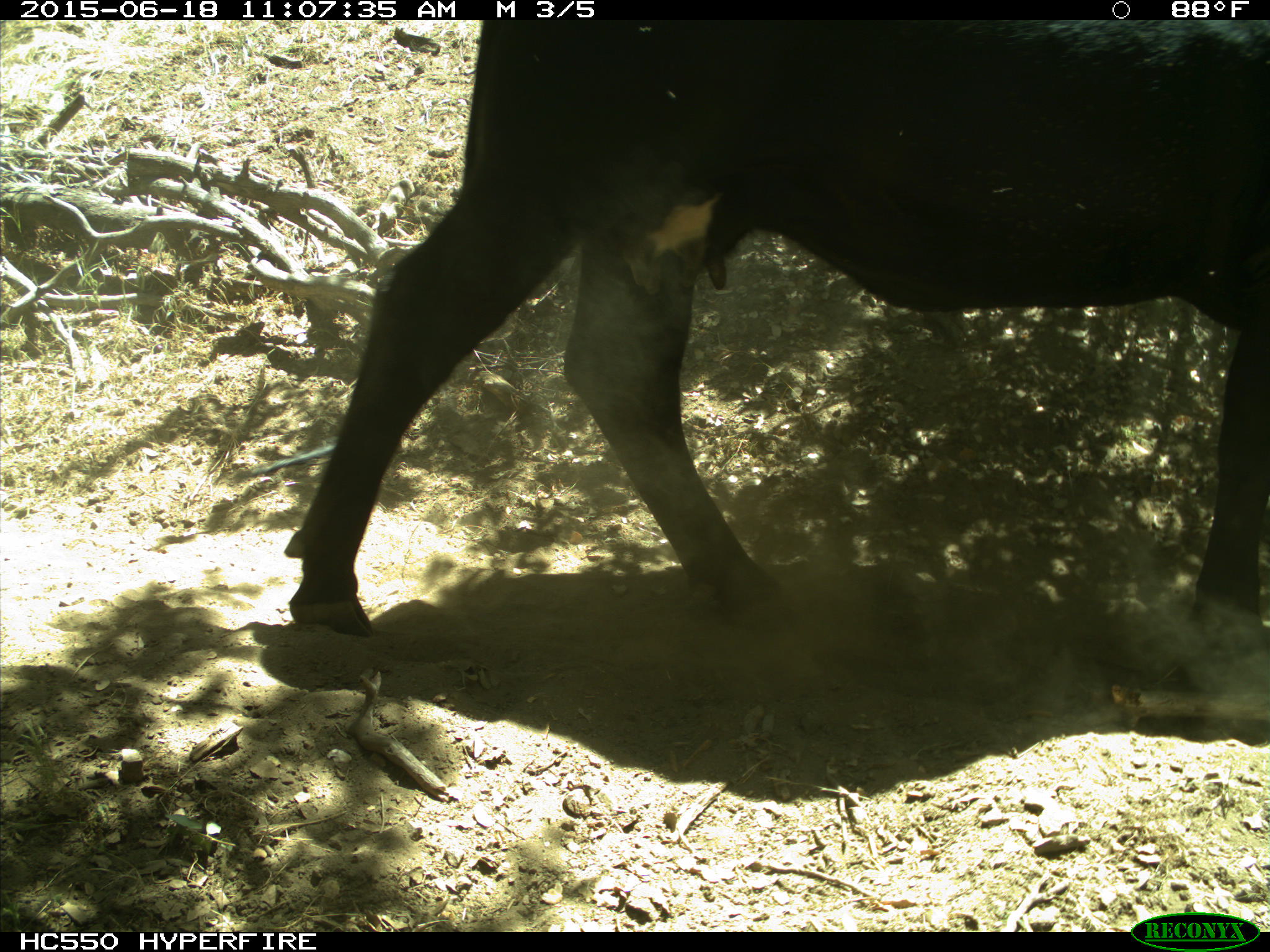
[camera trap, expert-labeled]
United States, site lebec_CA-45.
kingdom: Animalia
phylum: Chordata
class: Mammalia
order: Artiodactyla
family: Bovidae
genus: Bos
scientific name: Bos taurus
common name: domestic cow